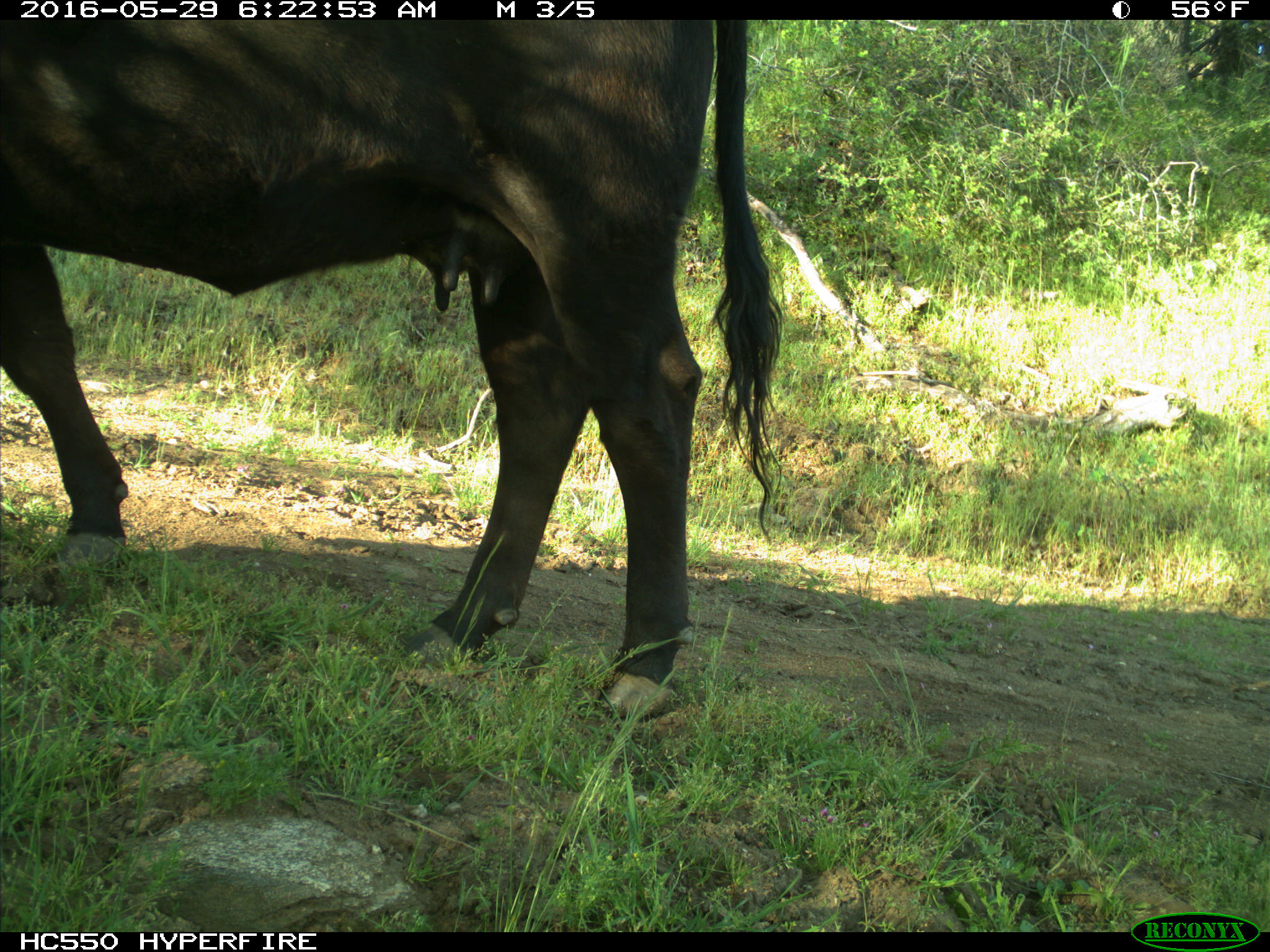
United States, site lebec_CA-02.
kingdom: Animalia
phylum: Chordata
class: Mammalia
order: Artiodactyla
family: Bovidae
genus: Bos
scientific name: Bos taurus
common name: domestic cow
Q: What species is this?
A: Bos taurus (domestic cow).